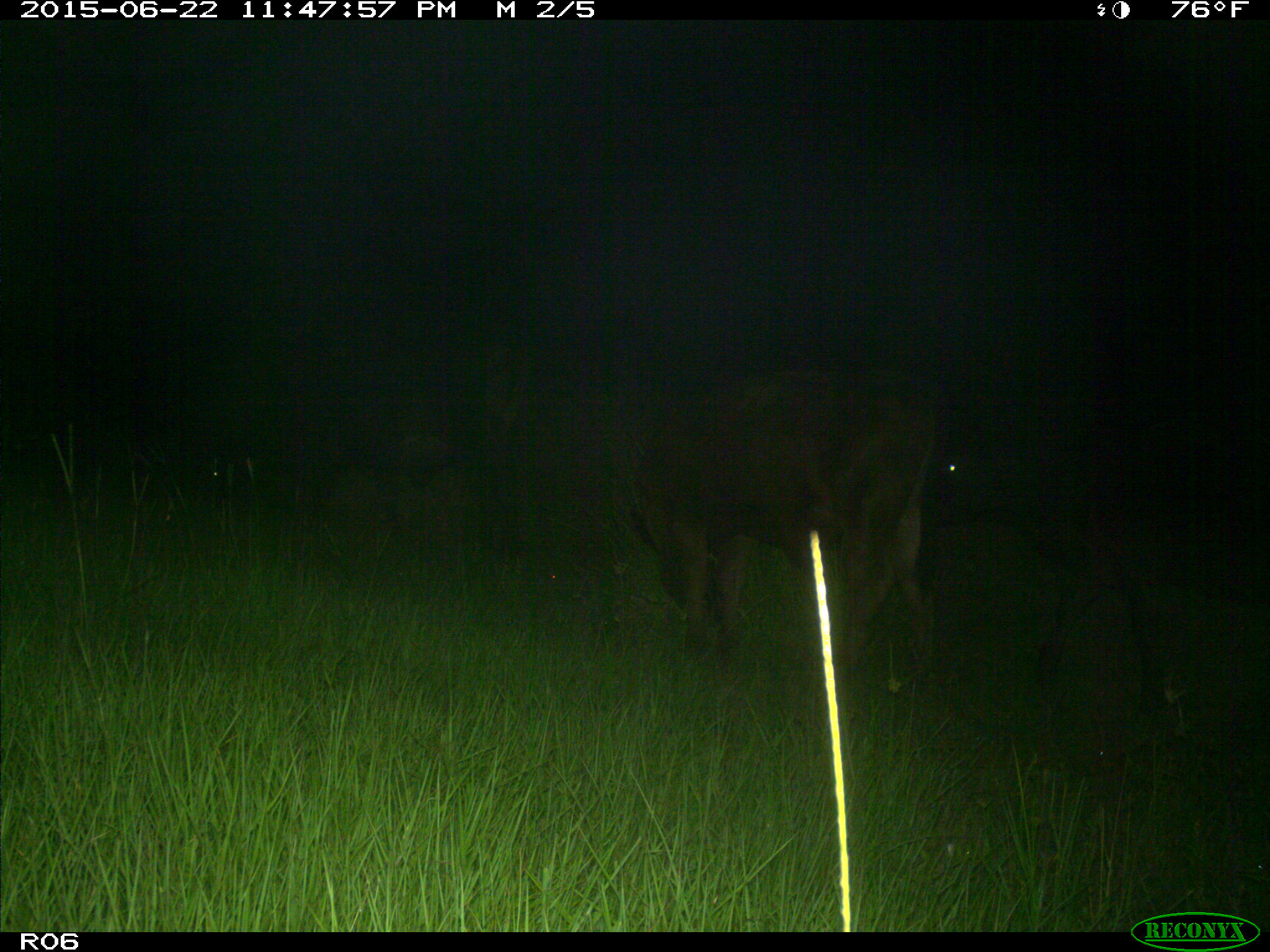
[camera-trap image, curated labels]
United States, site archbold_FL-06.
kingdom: Animalia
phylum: Chordata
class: Mammalia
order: Artiodactyla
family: Bovidae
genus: Bos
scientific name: Bos taurus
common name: domestic cow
Bos taurus (domestic cow).